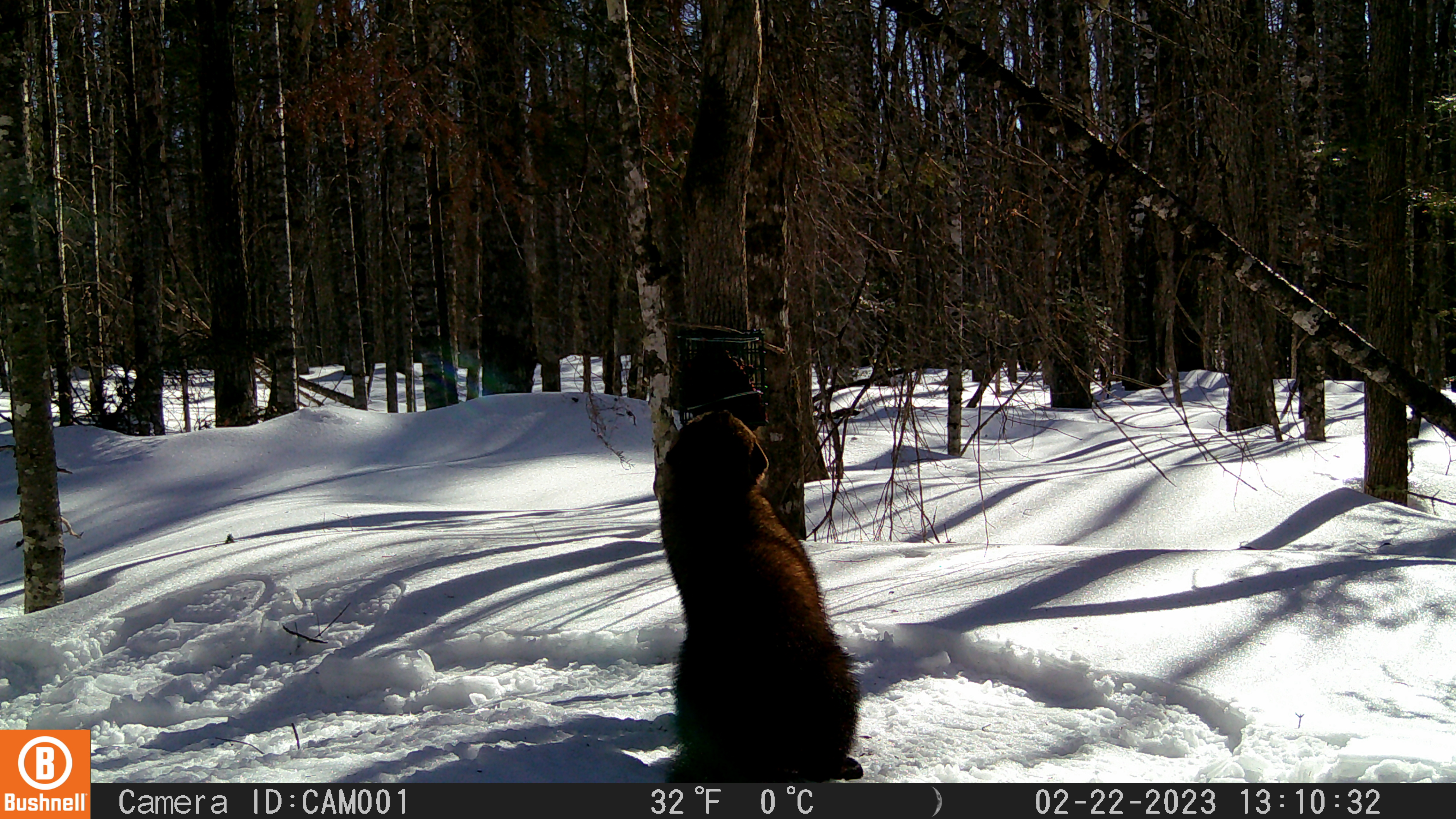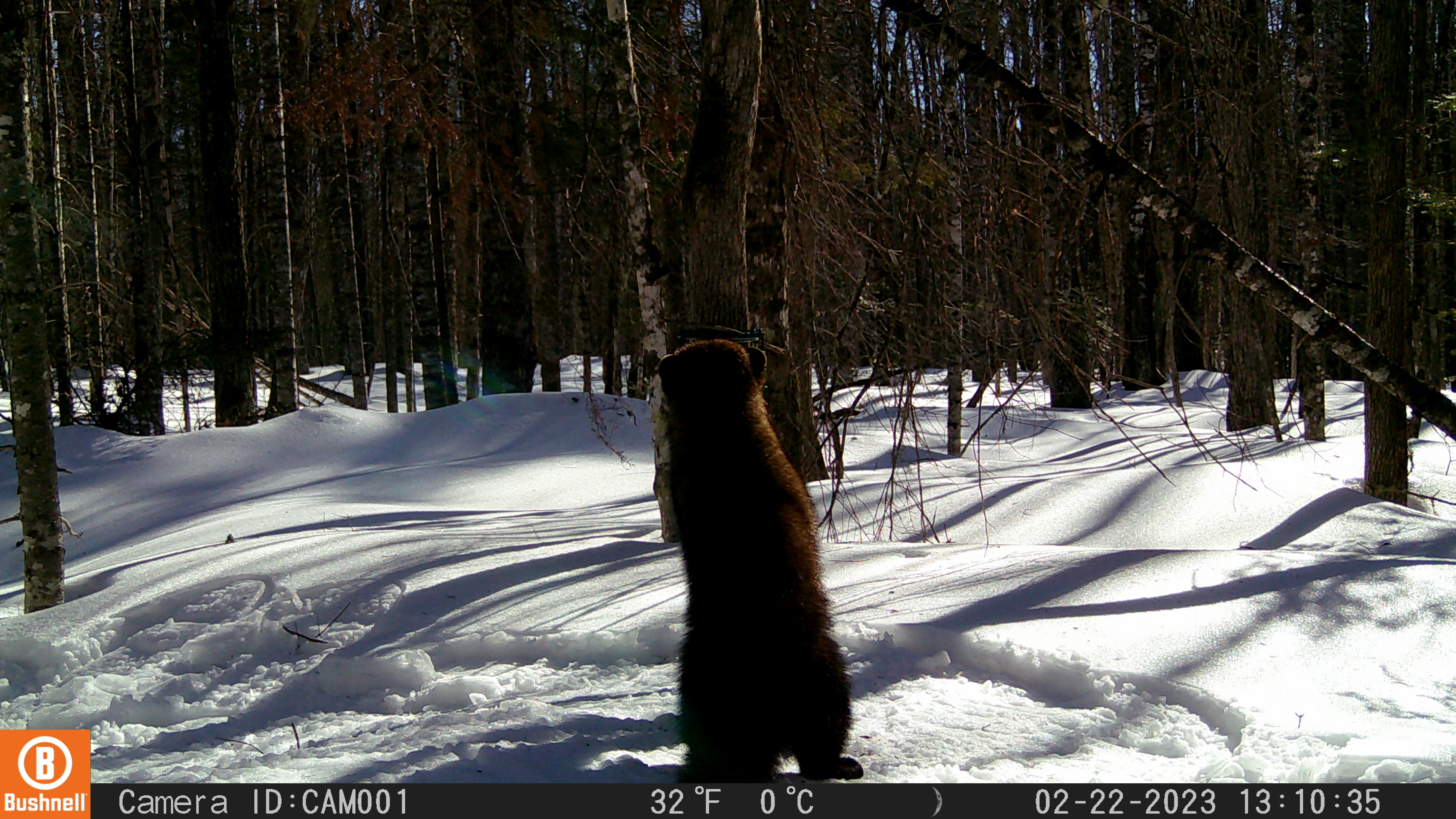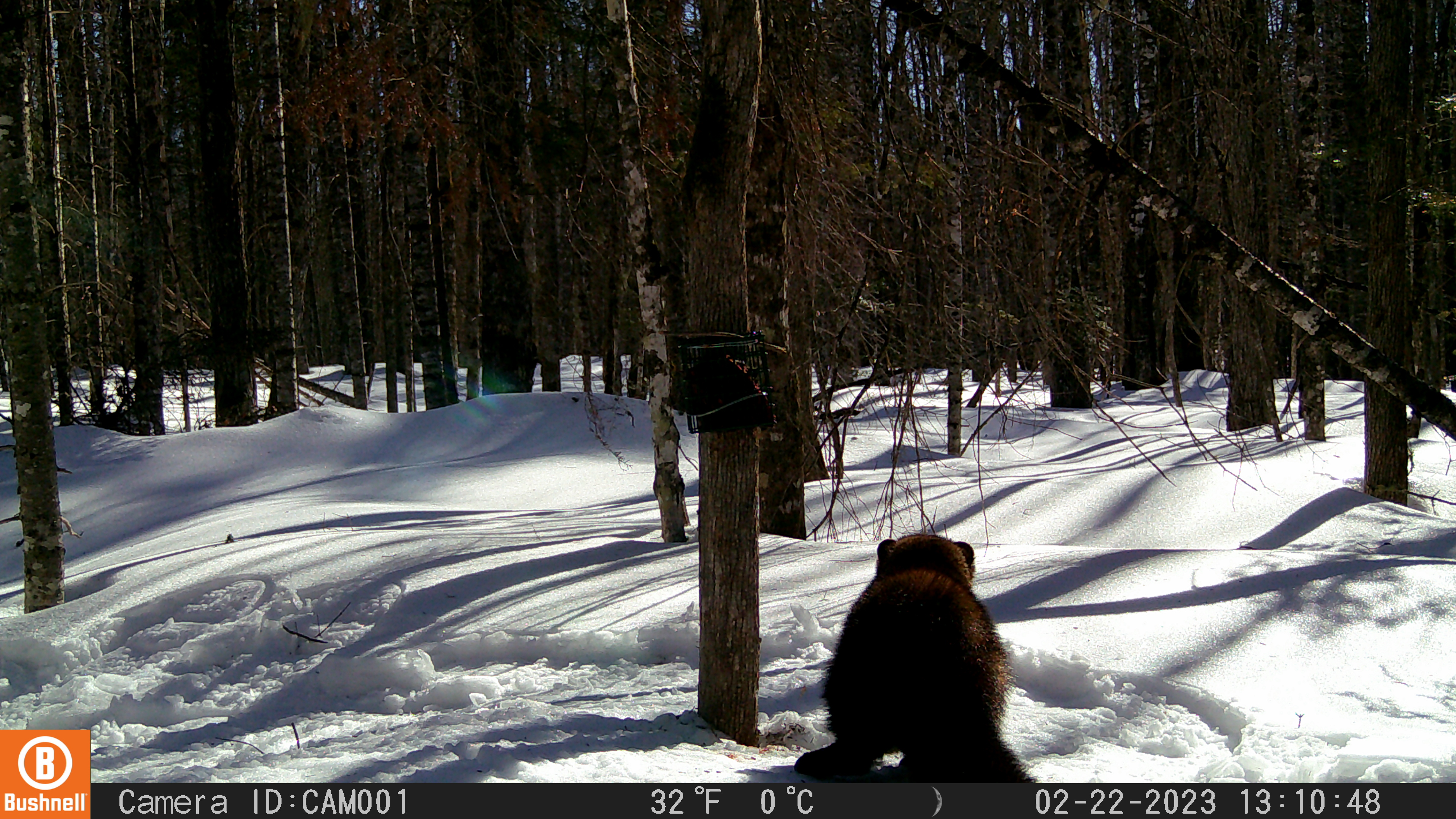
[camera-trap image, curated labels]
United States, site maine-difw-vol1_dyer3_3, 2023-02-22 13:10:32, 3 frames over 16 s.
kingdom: Animalia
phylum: Chordata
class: Mammalia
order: Carnivora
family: Mustelidae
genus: Pekania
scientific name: Pekania pennanti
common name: fisher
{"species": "fisher (Pekania pennanti)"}